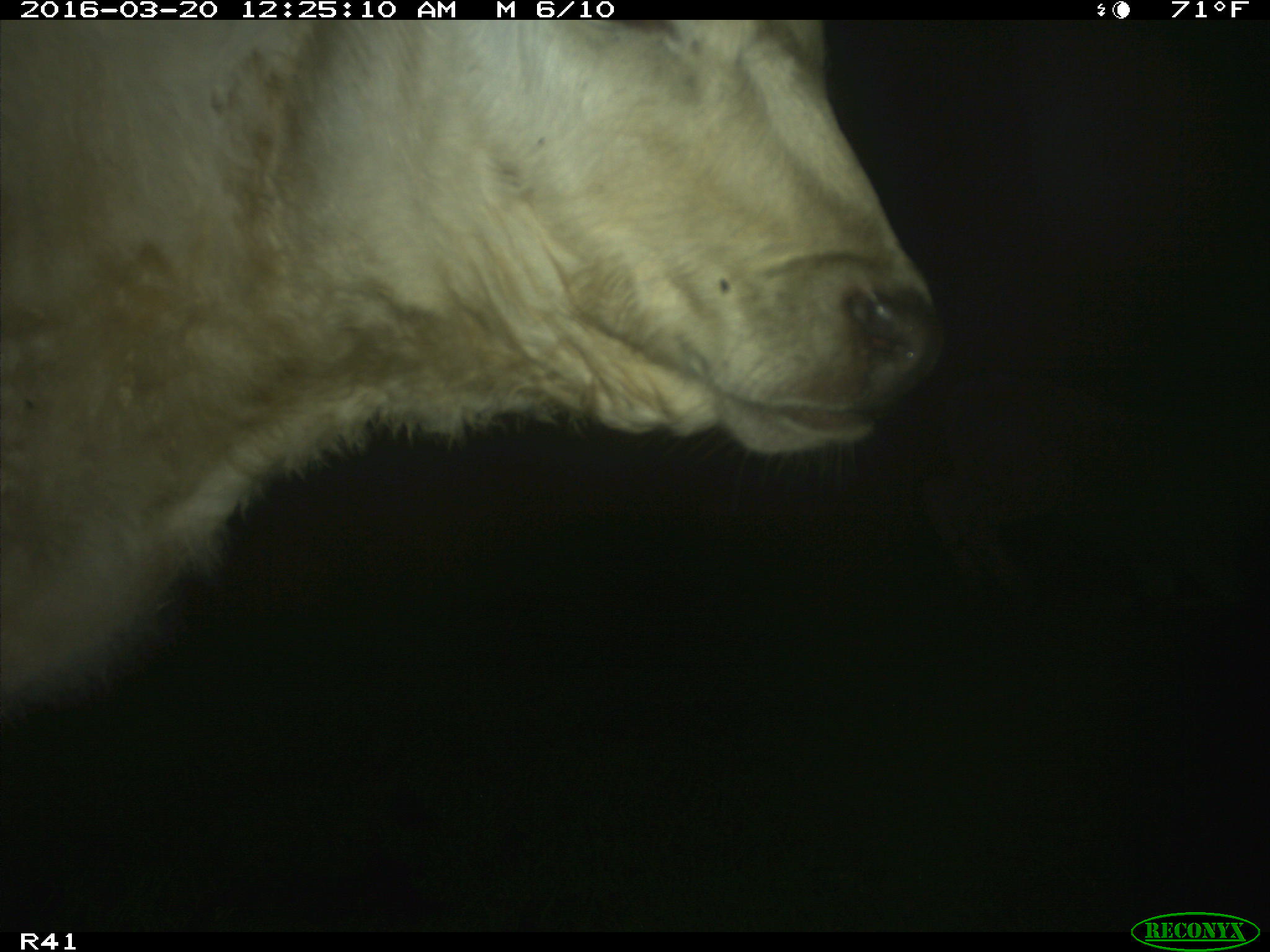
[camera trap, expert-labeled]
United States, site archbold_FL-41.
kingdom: Animalia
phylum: Chordata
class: Mammalia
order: Artiodactyla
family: Bovidae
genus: Bos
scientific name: Bos taurus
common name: domestic cow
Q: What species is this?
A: Bos taurus (domestic cow).